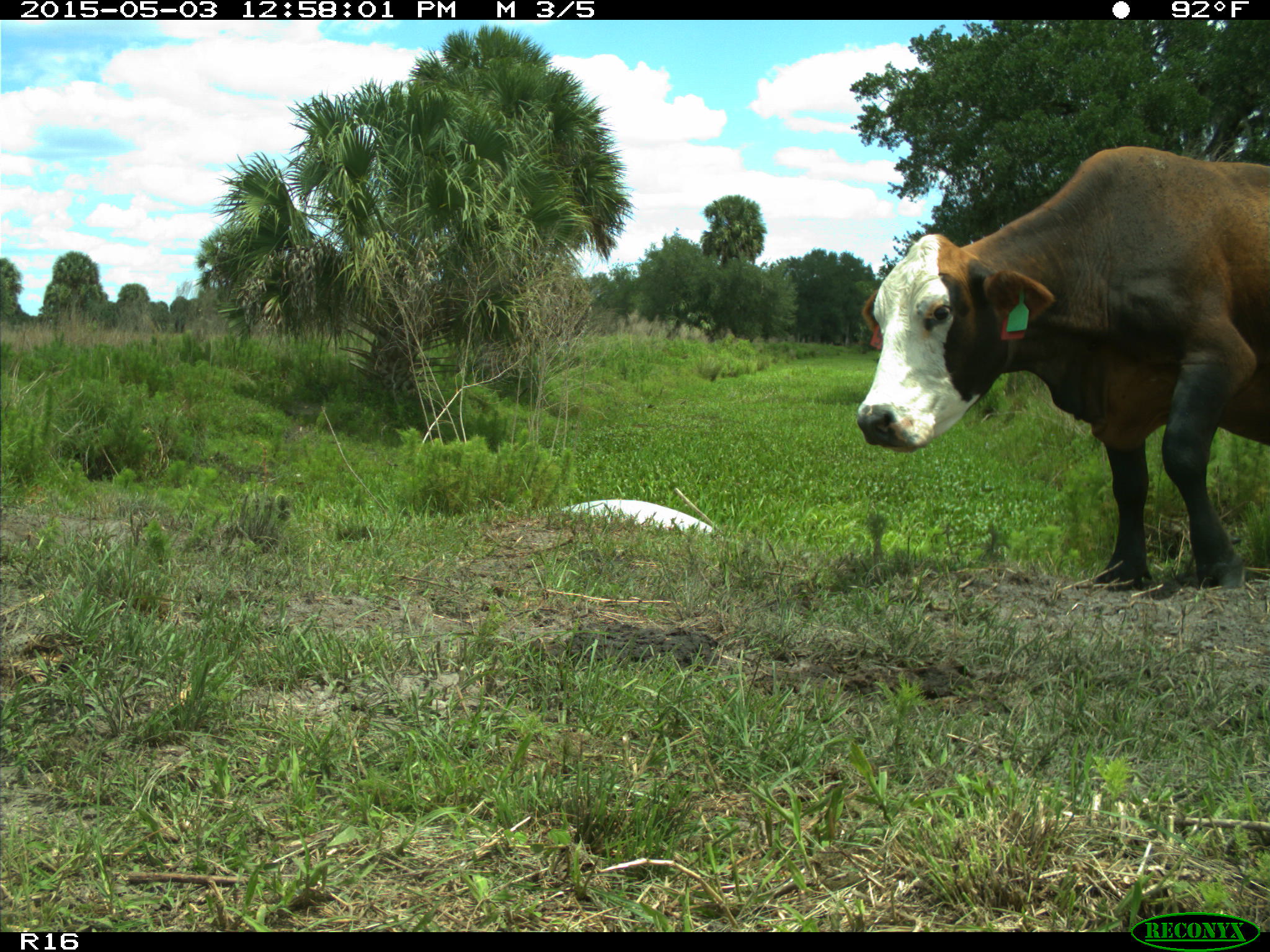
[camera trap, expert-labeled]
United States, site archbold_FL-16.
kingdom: Animalia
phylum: Chordata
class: Mammalia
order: Artiodactyla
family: Bovidae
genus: Bos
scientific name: Bos taurus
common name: domestic cow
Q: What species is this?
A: Bos taurus (domestic cow).